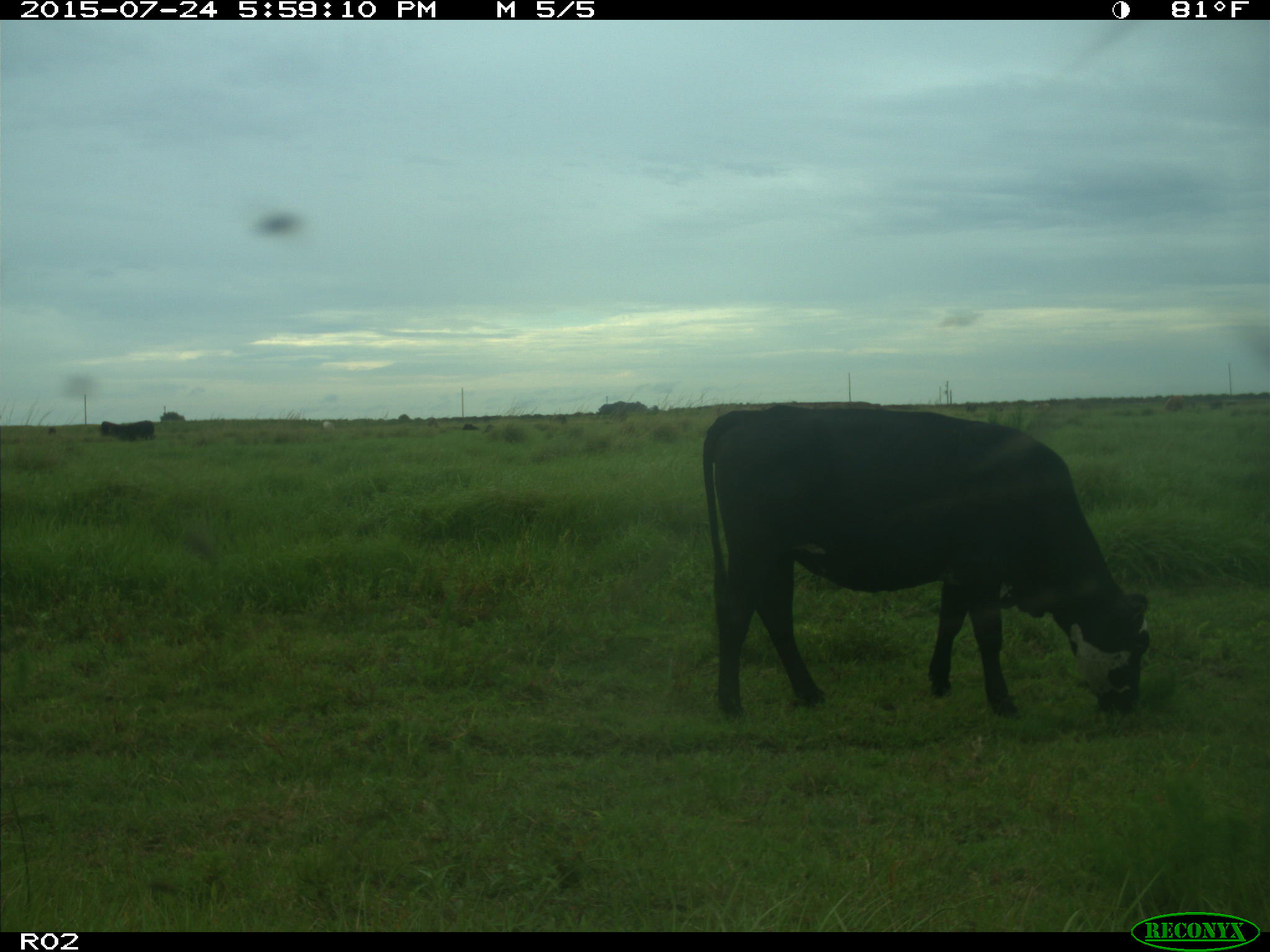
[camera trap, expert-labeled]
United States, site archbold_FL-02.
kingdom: Animalia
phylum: Chordata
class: Mammalia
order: Artiodactyla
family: Bovidae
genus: Bos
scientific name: Bos taurus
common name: domestic cow